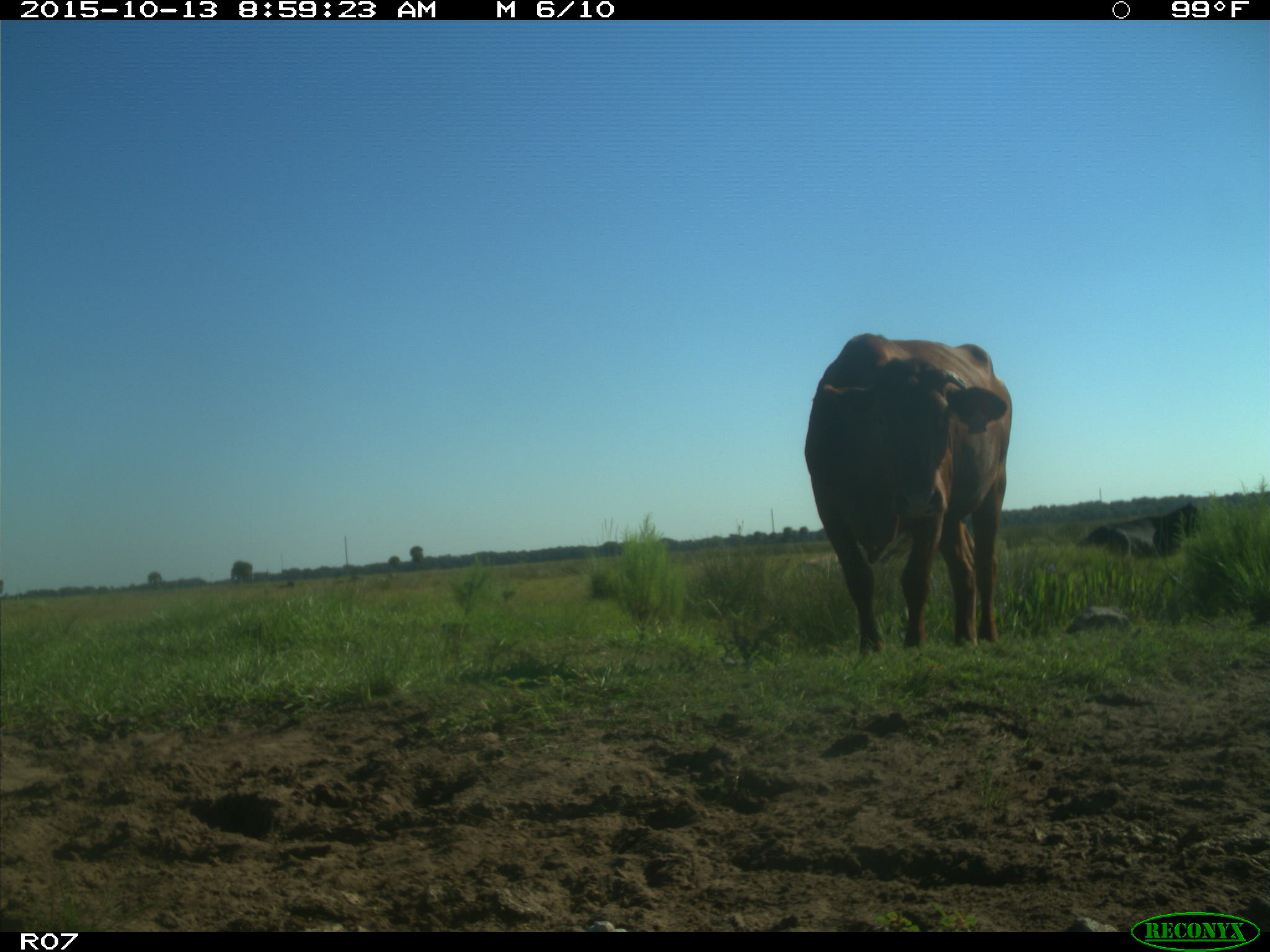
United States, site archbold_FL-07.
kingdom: Animalia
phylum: Chordata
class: Mammalia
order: Artiodactyla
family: Bovidae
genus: Bos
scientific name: Bos taurus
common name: domestic cow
Bos taurus (domestic cow).